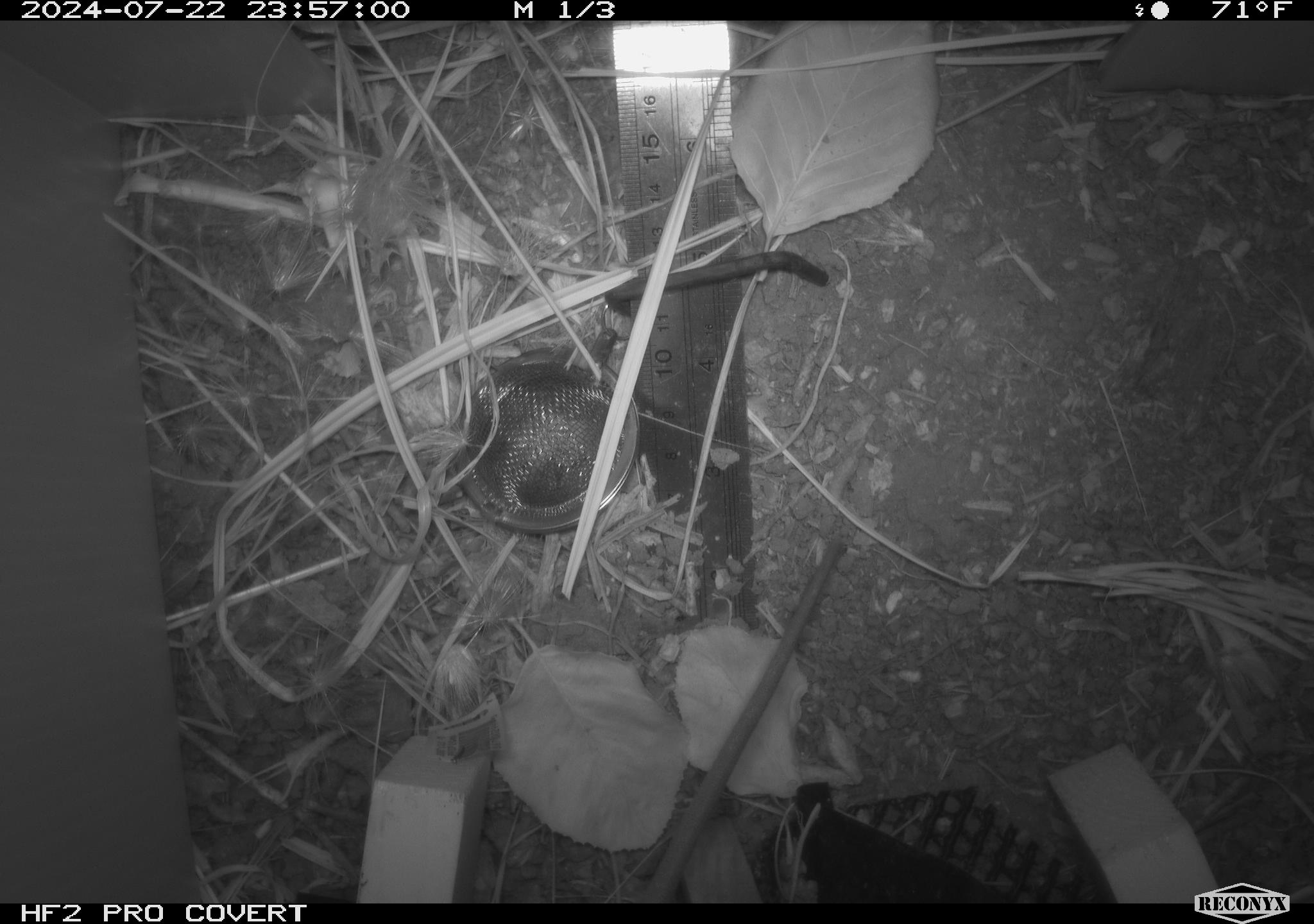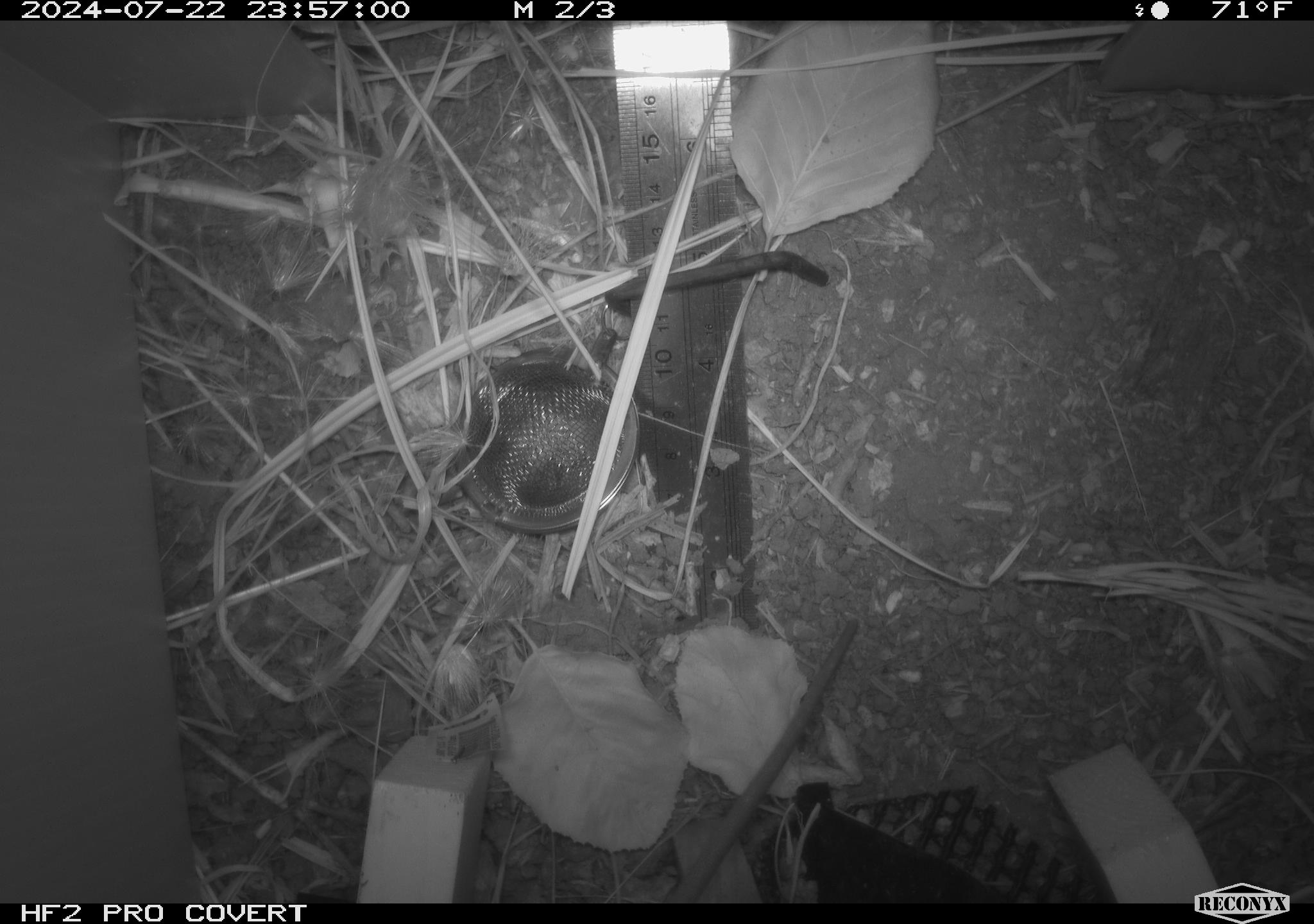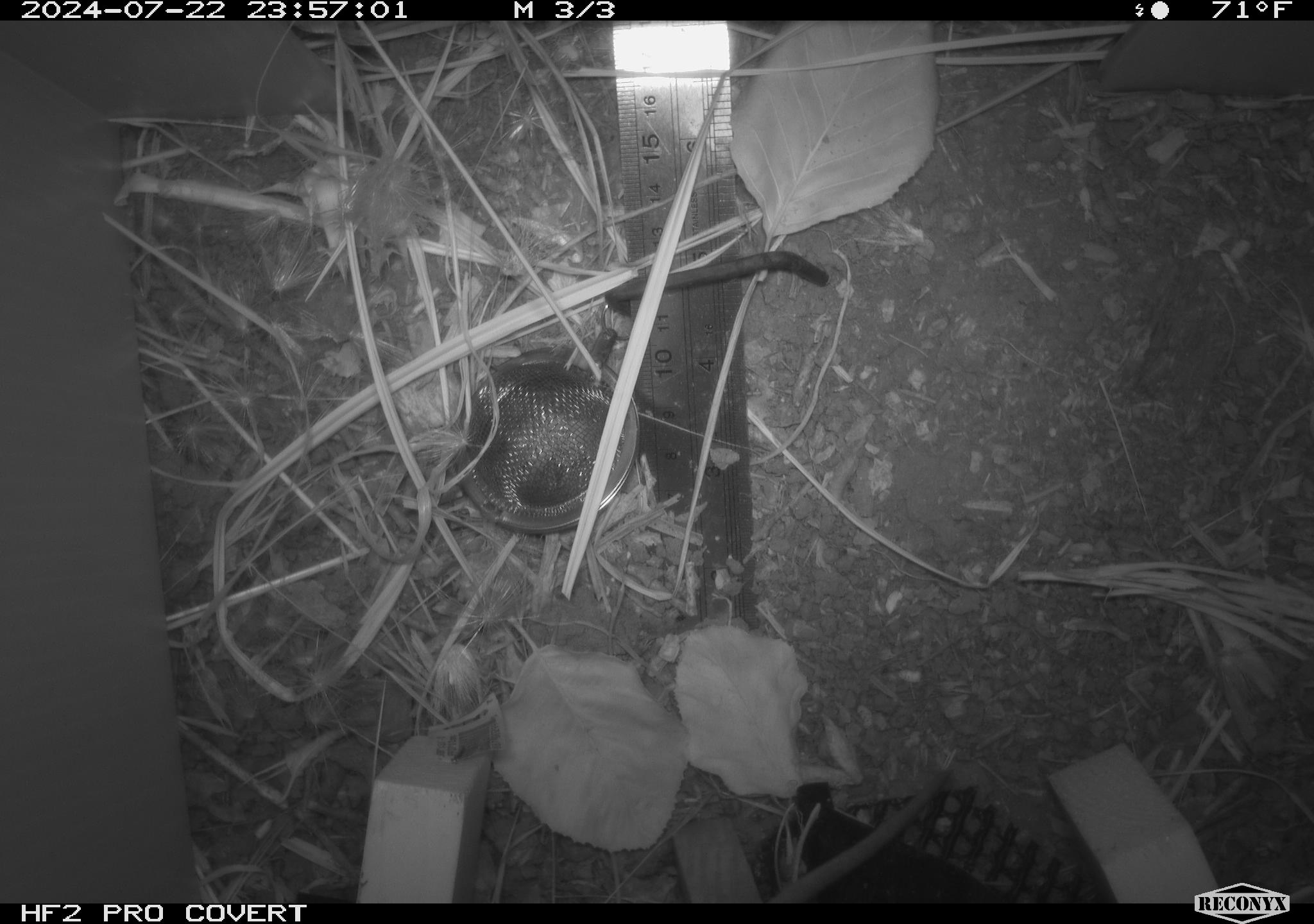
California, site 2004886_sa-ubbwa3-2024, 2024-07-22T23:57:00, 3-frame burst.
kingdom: Animalia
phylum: Chordata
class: Mammalia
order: Rodentia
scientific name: Rodentia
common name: mouse species